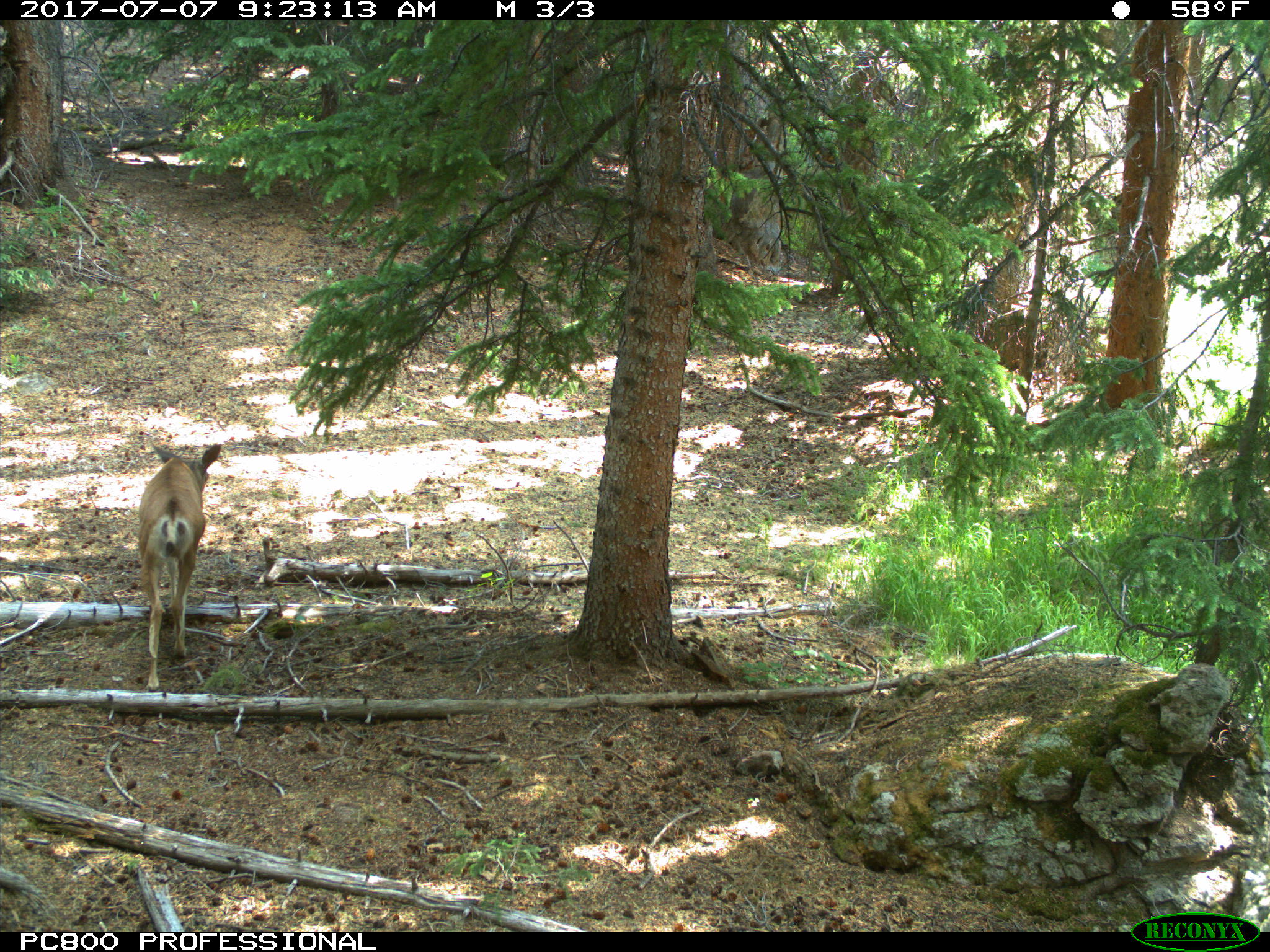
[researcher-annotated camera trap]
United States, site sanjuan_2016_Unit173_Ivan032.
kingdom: Animalia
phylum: Chordata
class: Mammalia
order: Artiodactyla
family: Cervidae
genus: Odocoileus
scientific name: Odocoileus hemionus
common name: mule deer